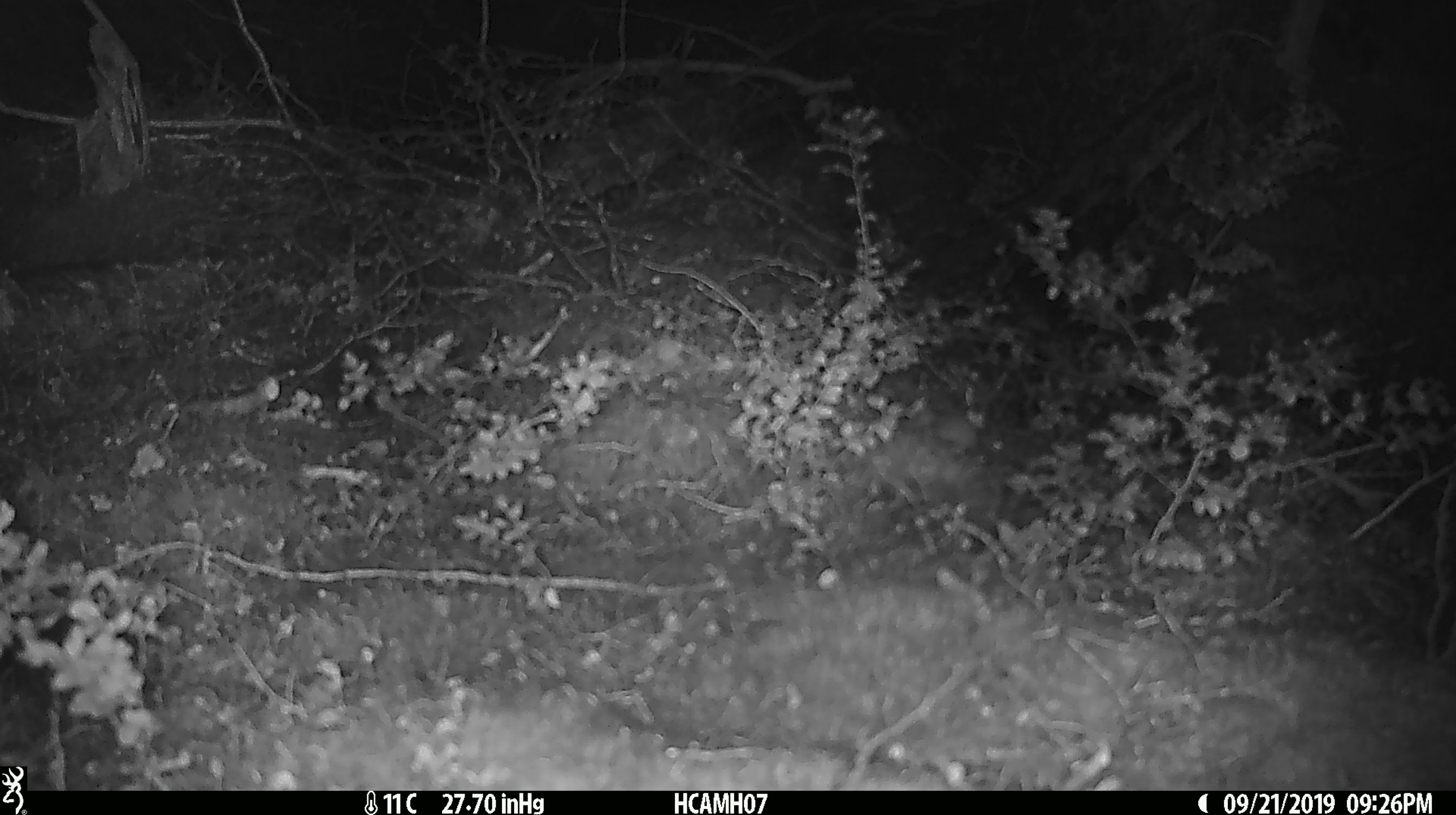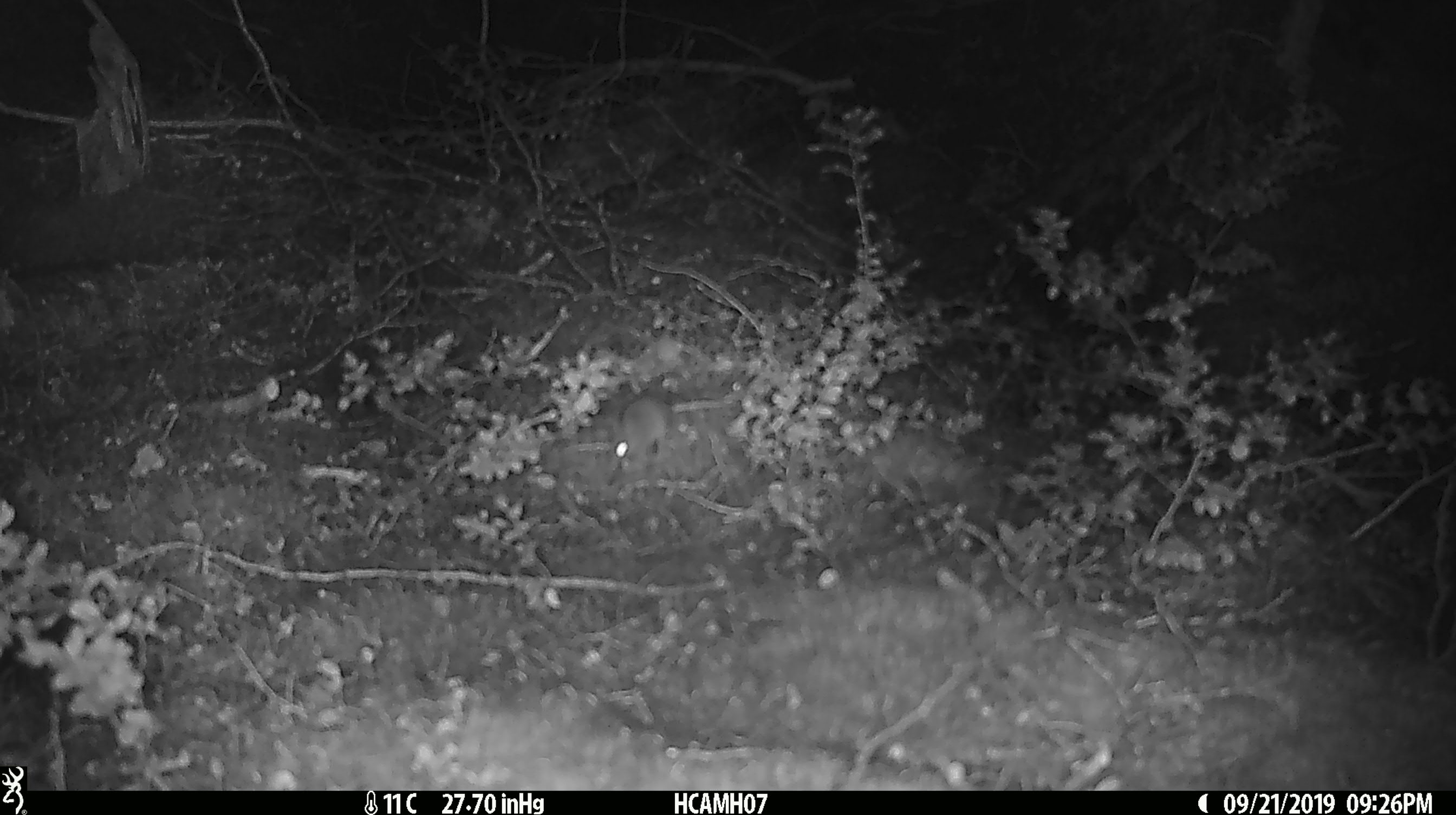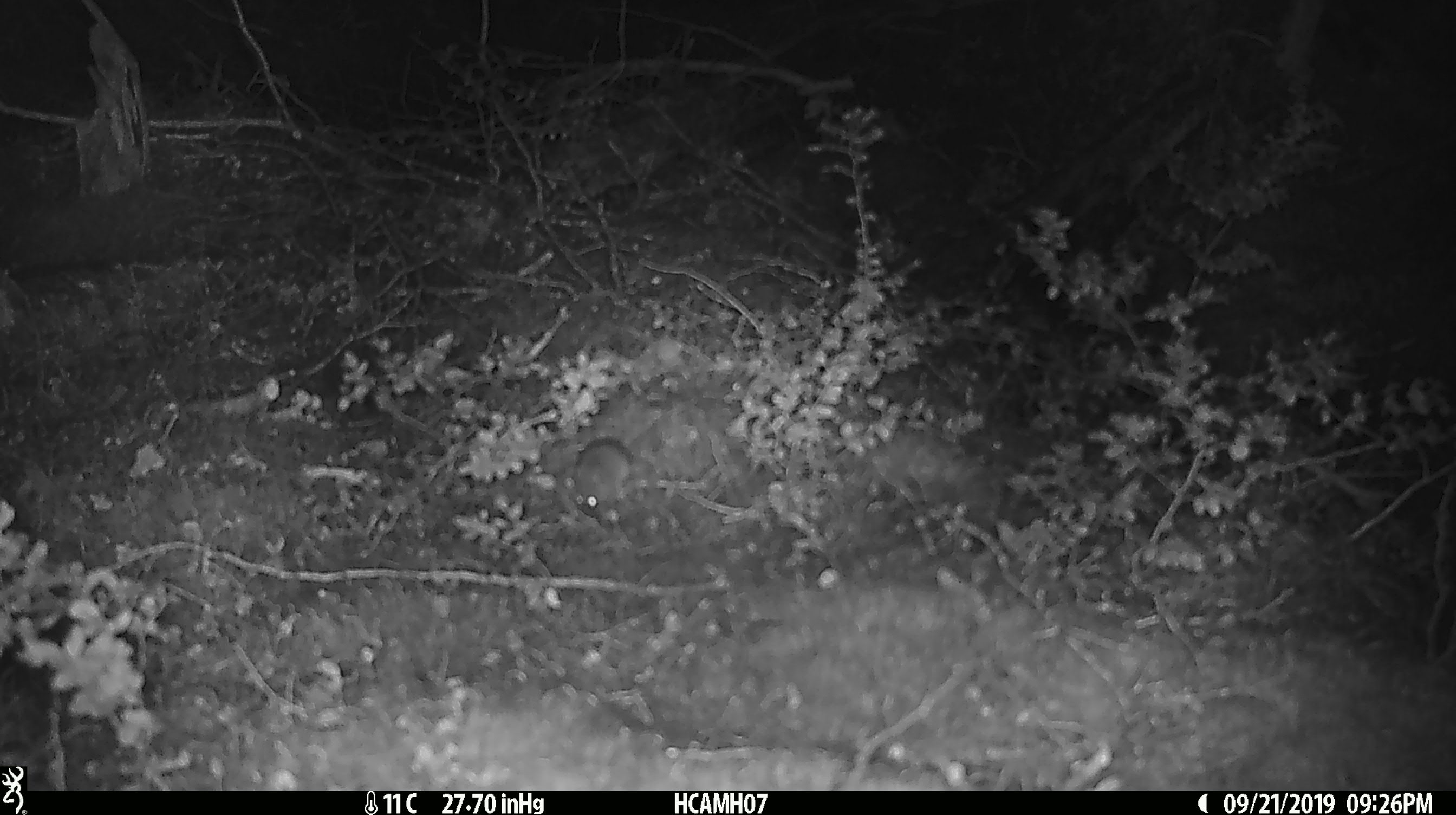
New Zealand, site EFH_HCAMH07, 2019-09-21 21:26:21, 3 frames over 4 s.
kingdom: Animalia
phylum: Chordata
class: Mammalia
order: Rodentia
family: Muridae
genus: Mus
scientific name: Mus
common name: mouse